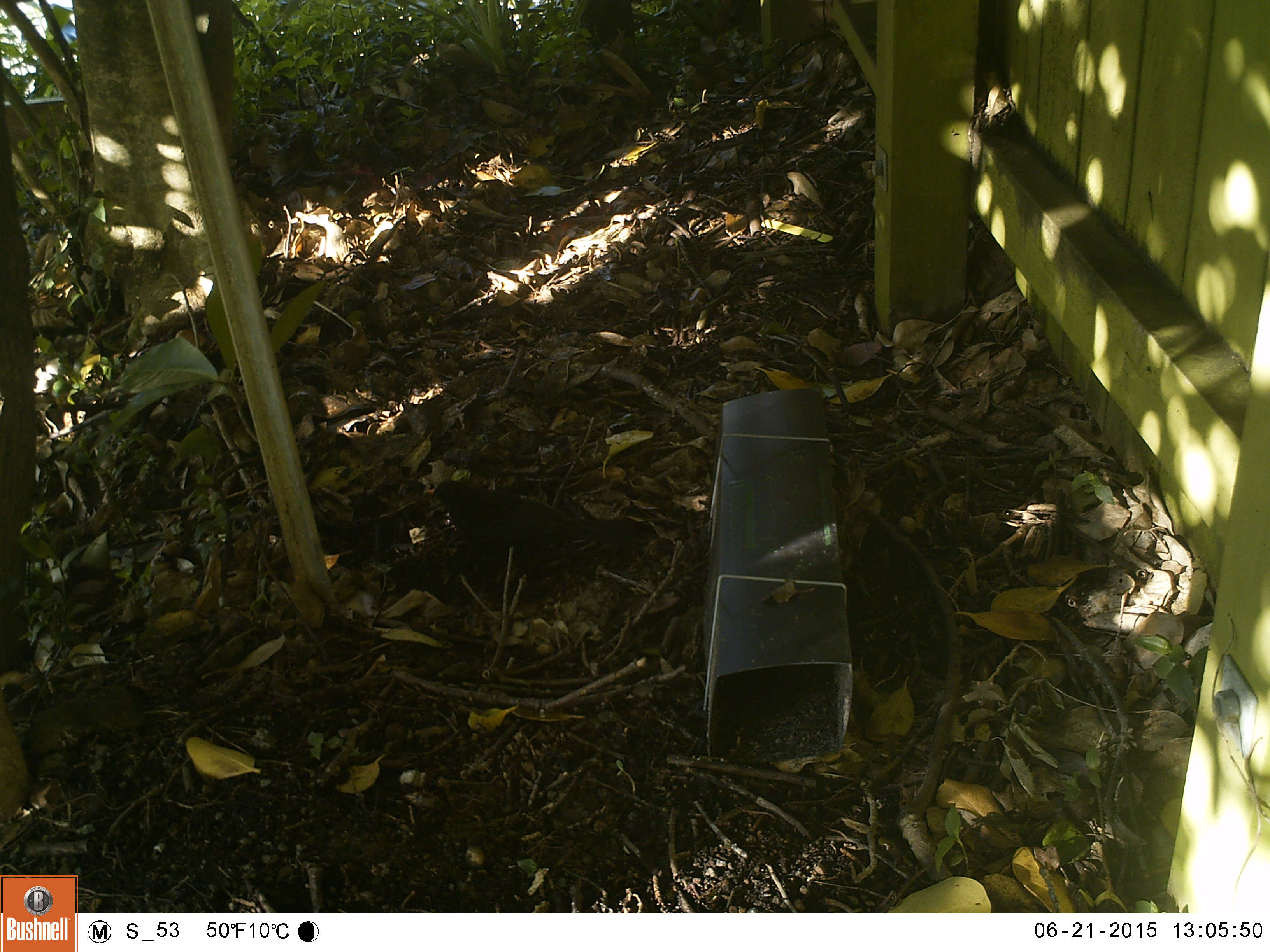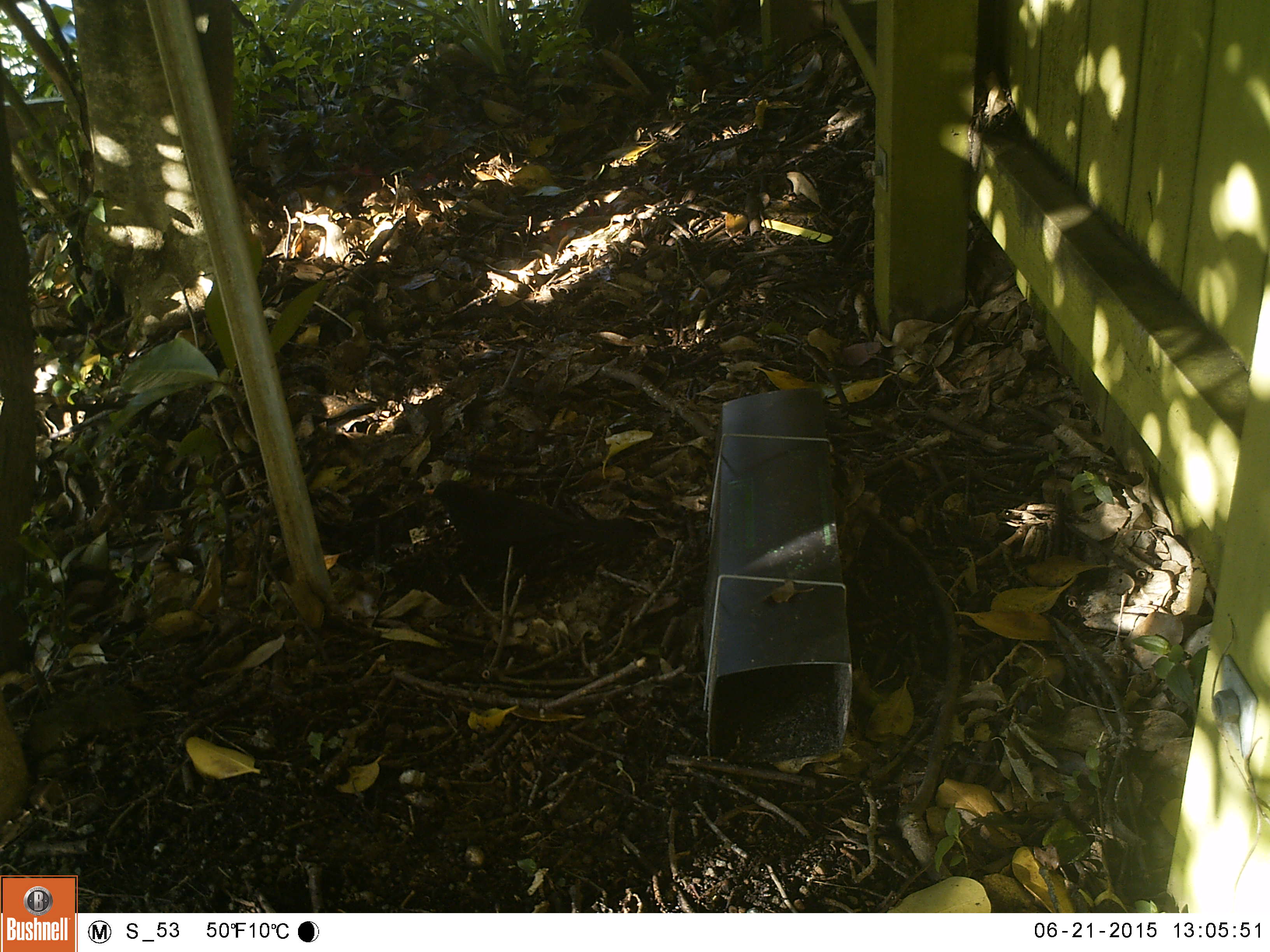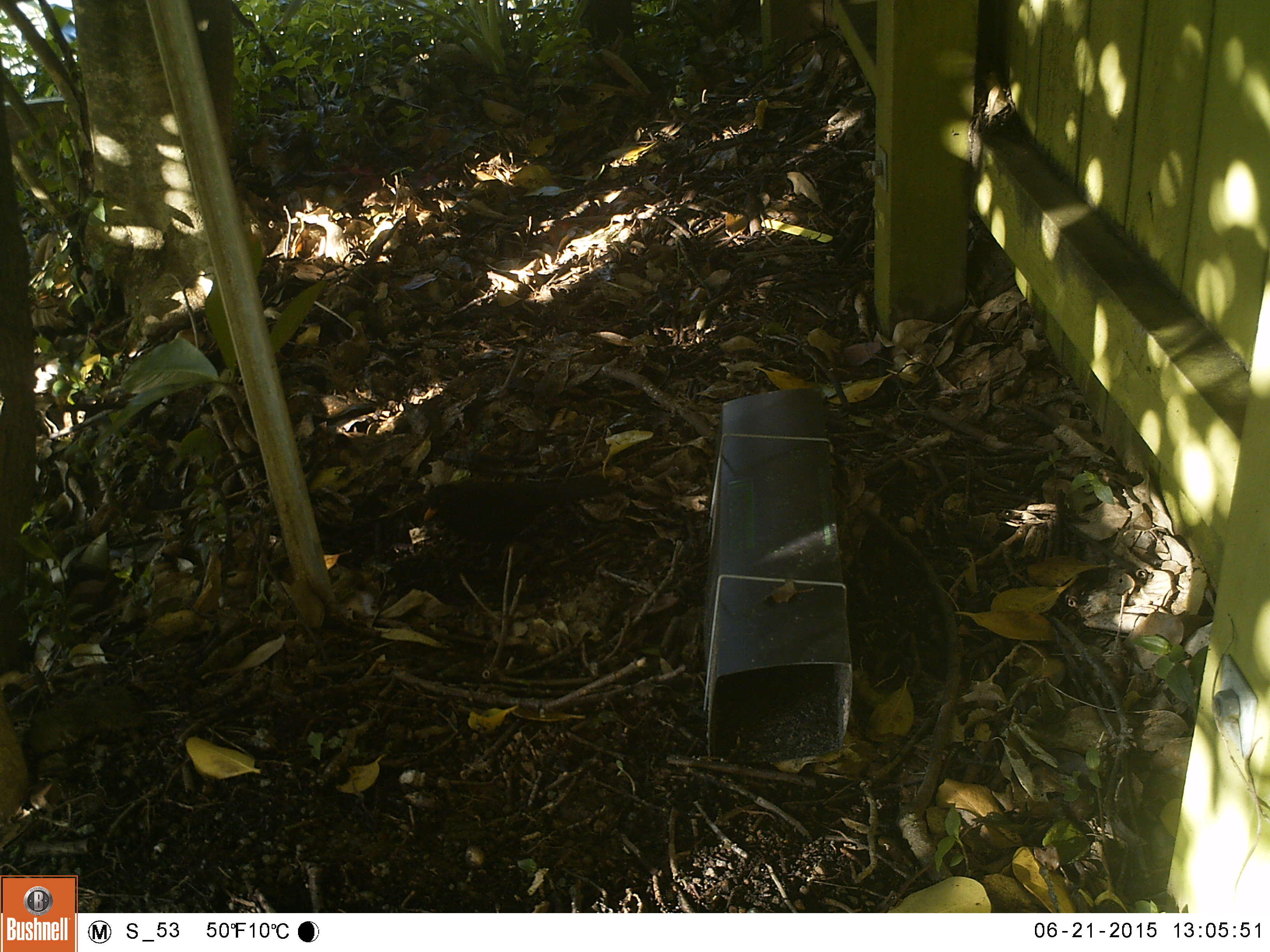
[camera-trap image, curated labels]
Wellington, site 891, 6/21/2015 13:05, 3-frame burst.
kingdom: Animalia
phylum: Chordata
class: Aves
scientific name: Aves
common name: bird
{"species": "bird (Aves)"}